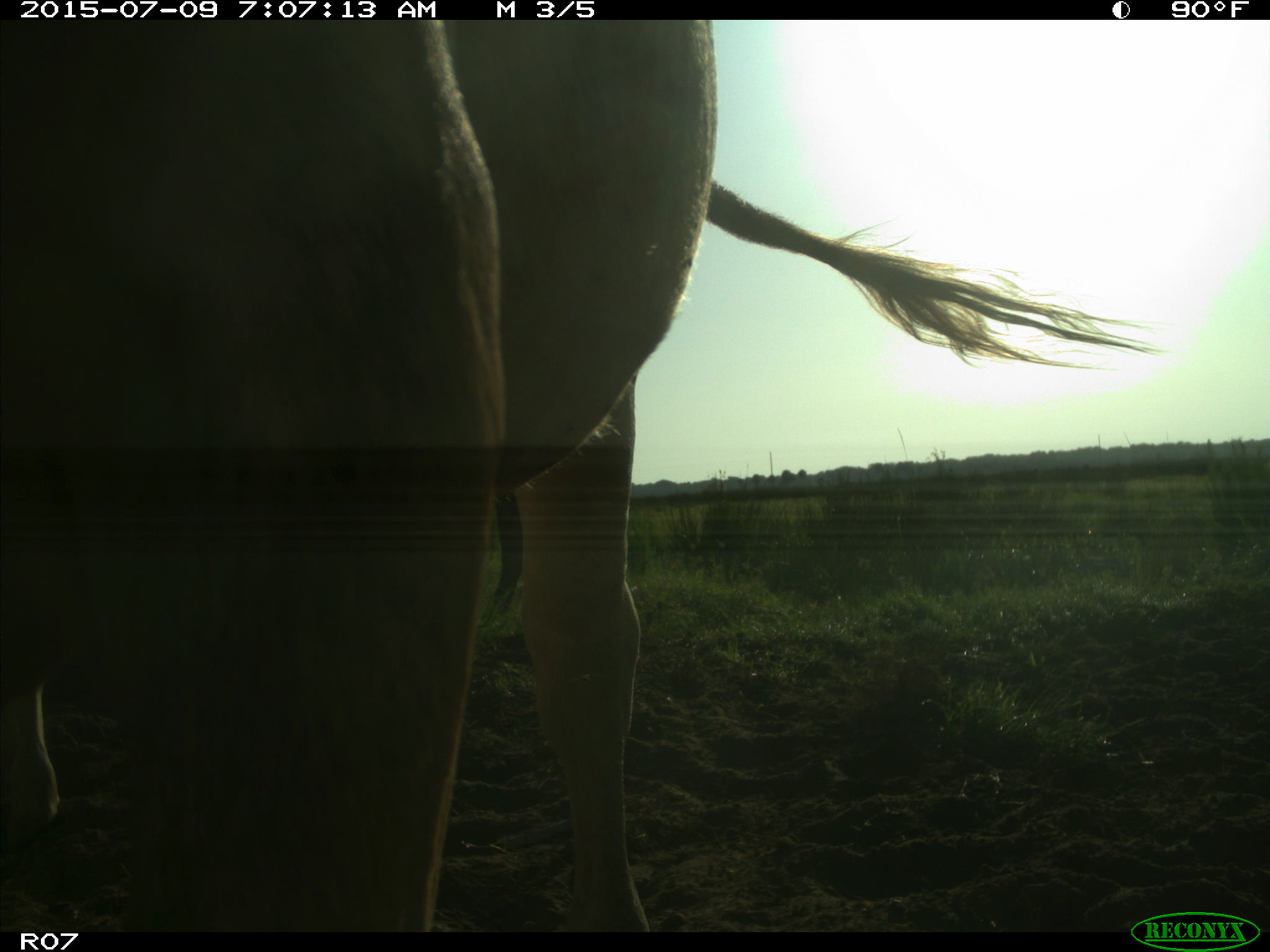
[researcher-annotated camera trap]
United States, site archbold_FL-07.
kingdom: Animalia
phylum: Chordata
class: Mammalia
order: Artiodactyla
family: Bovidae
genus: Bos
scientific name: Bos taurus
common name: domestic cow